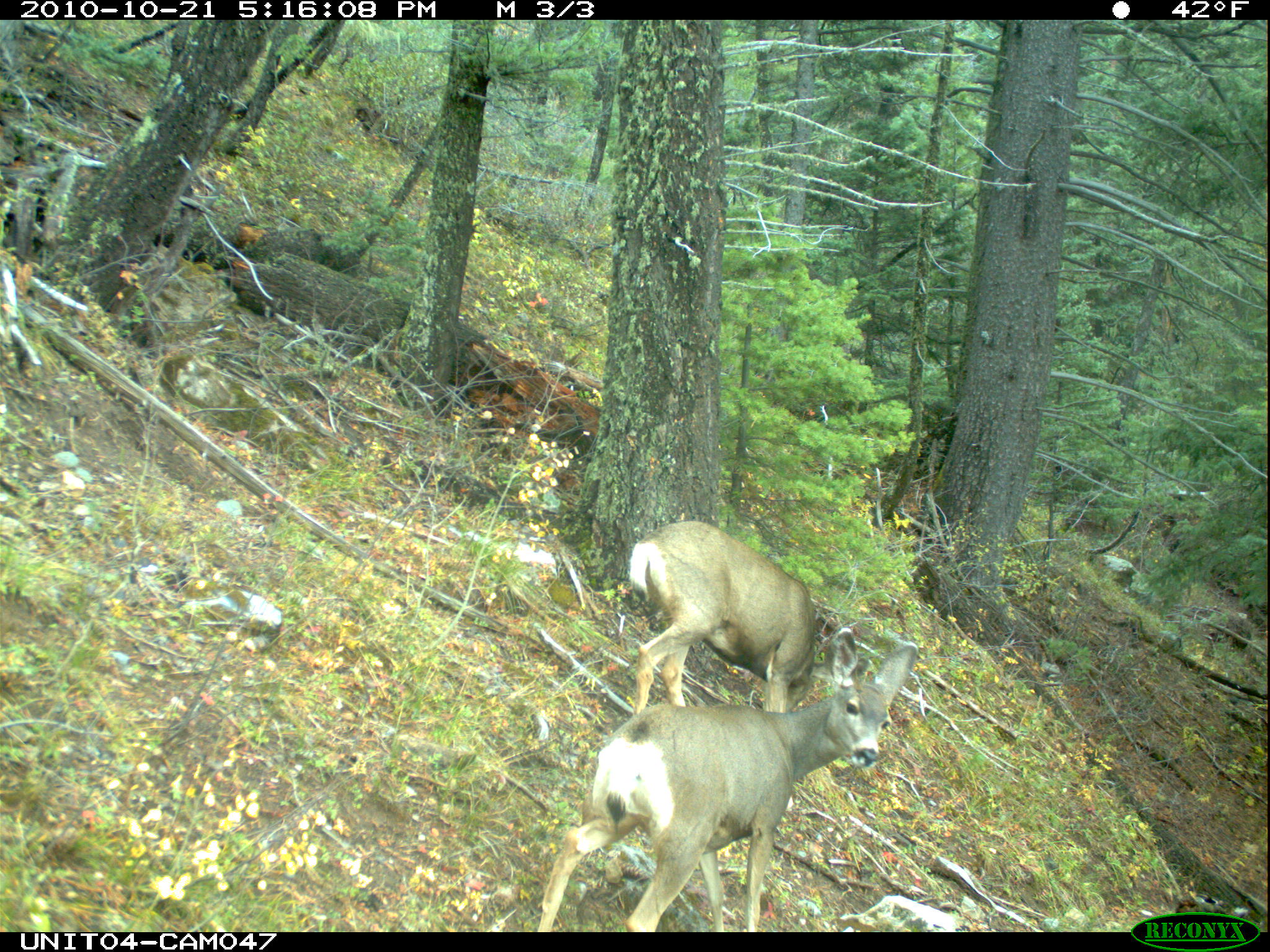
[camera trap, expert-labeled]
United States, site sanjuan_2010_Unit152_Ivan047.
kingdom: Animalia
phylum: Chordata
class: Mammalia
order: Artiodactyla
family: Cervidae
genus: Odocoileus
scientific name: Odocoileus hemionus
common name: mule deer